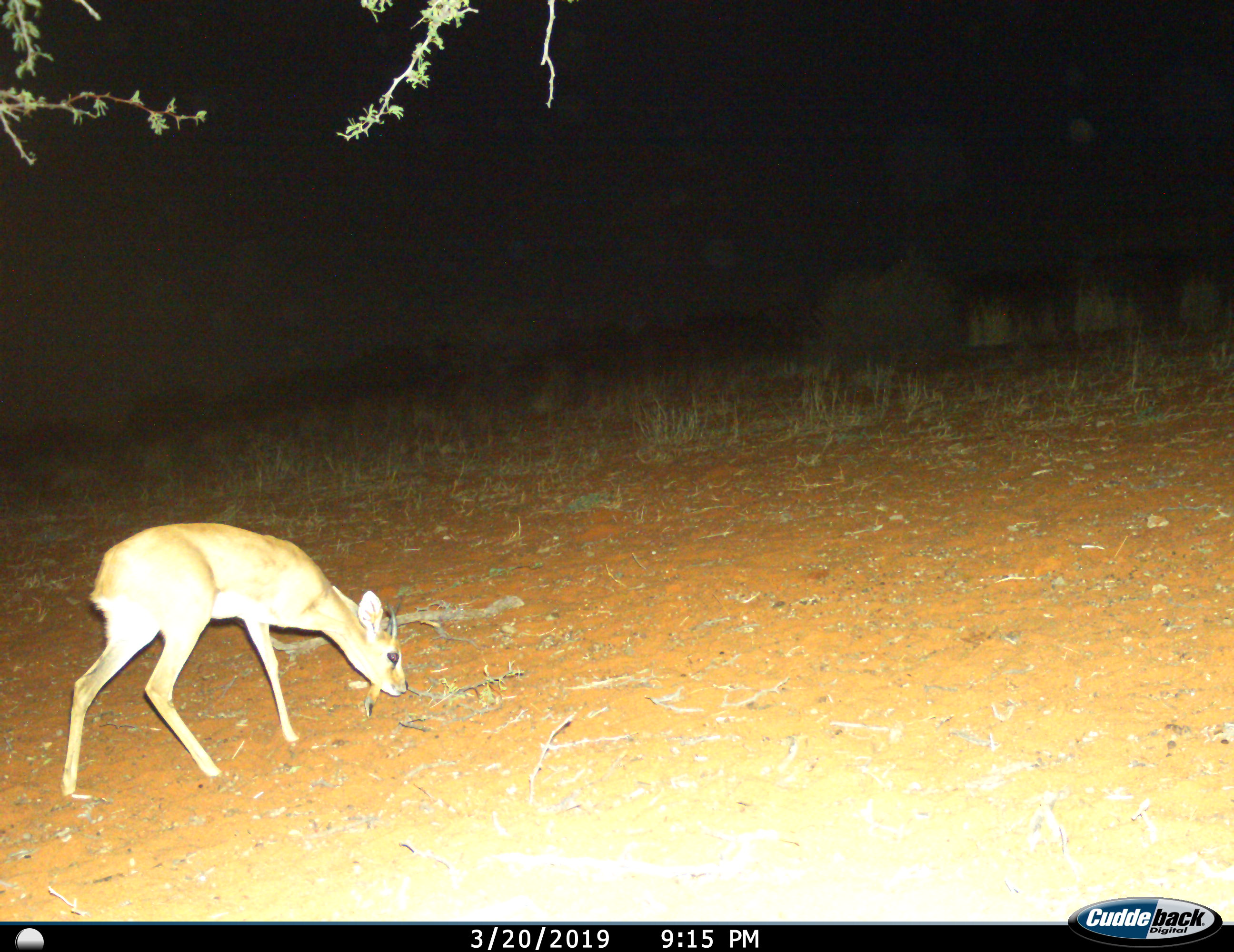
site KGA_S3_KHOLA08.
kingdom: Animalia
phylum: Chordata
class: Mammalia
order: Artiodactyla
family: Bovidae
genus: Raphicerus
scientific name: Raphicerus campestris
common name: steenbok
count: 1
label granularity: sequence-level